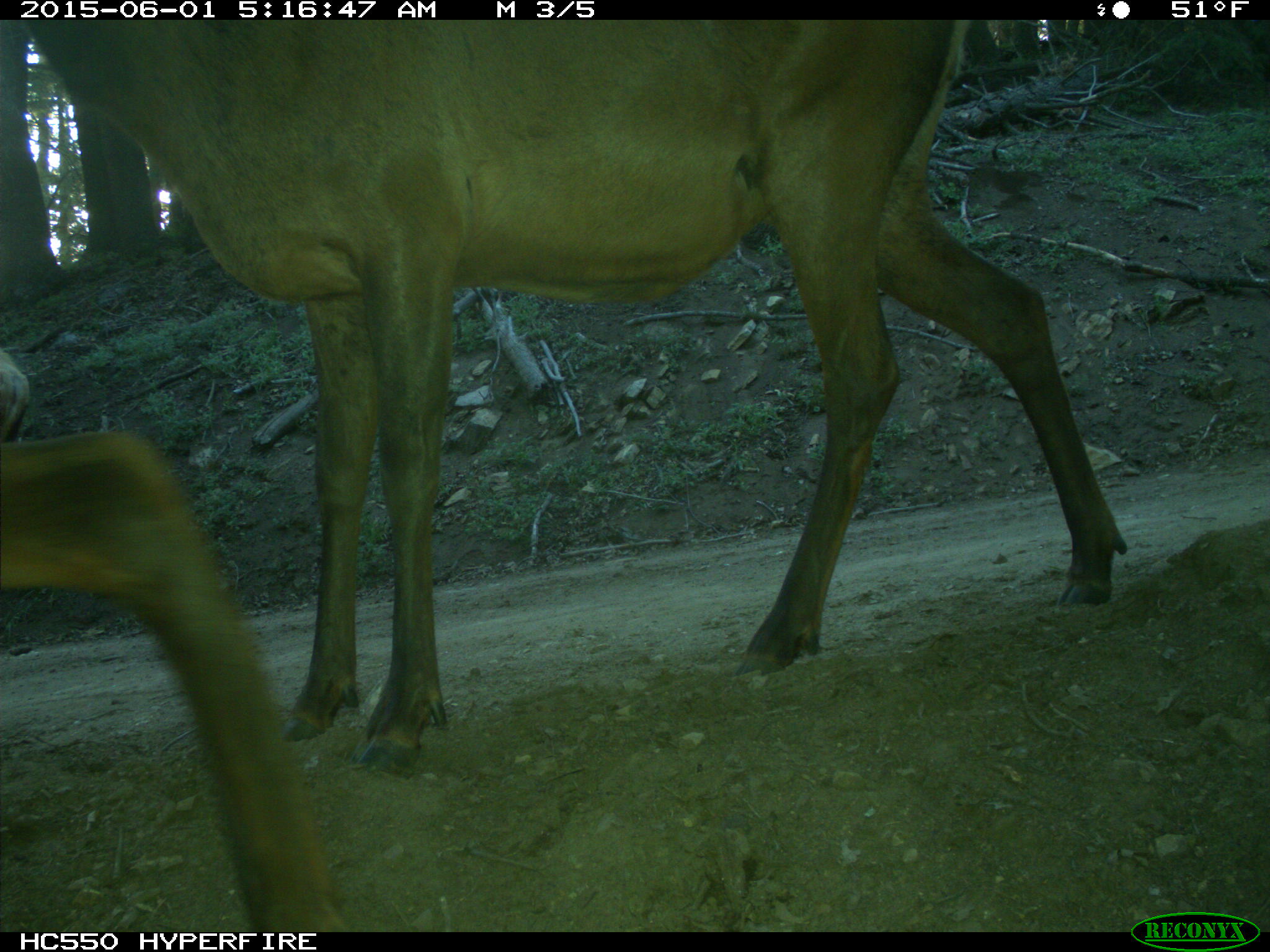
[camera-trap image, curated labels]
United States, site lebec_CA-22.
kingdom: Animalia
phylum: Chordata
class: Mammalia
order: Artiodactyla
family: Cervidae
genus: Cervus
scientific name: Cervus canadensis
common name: elk